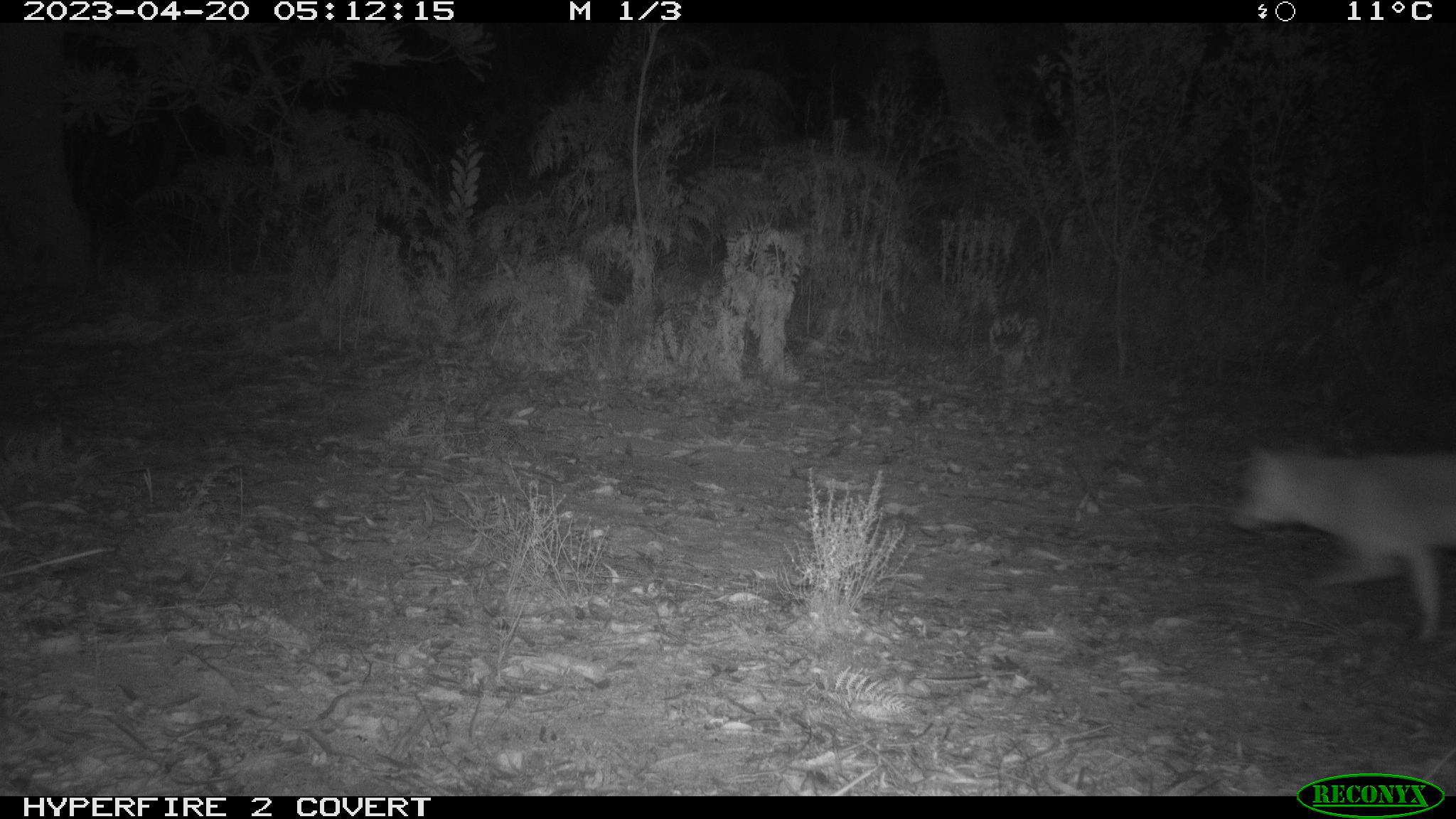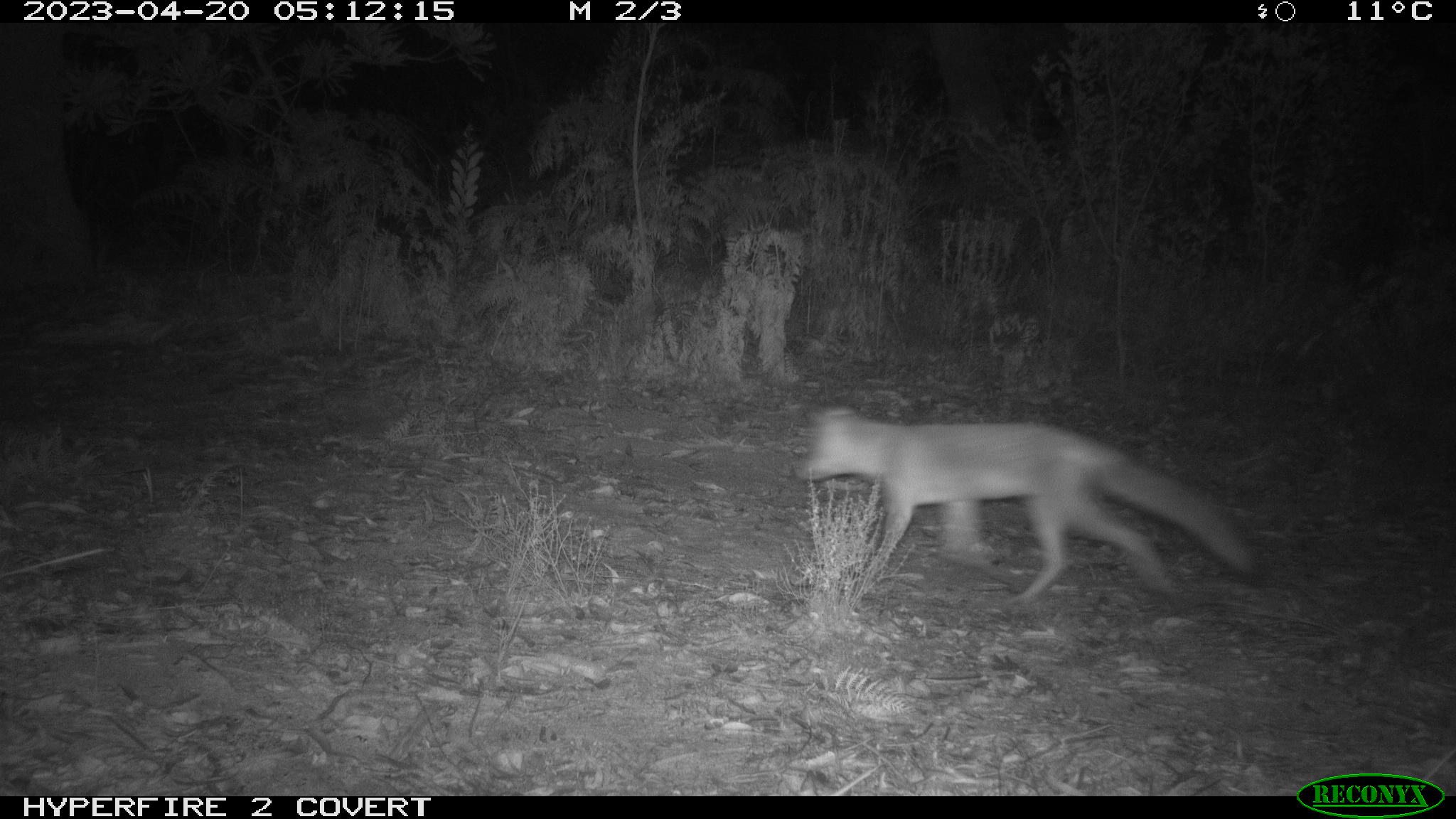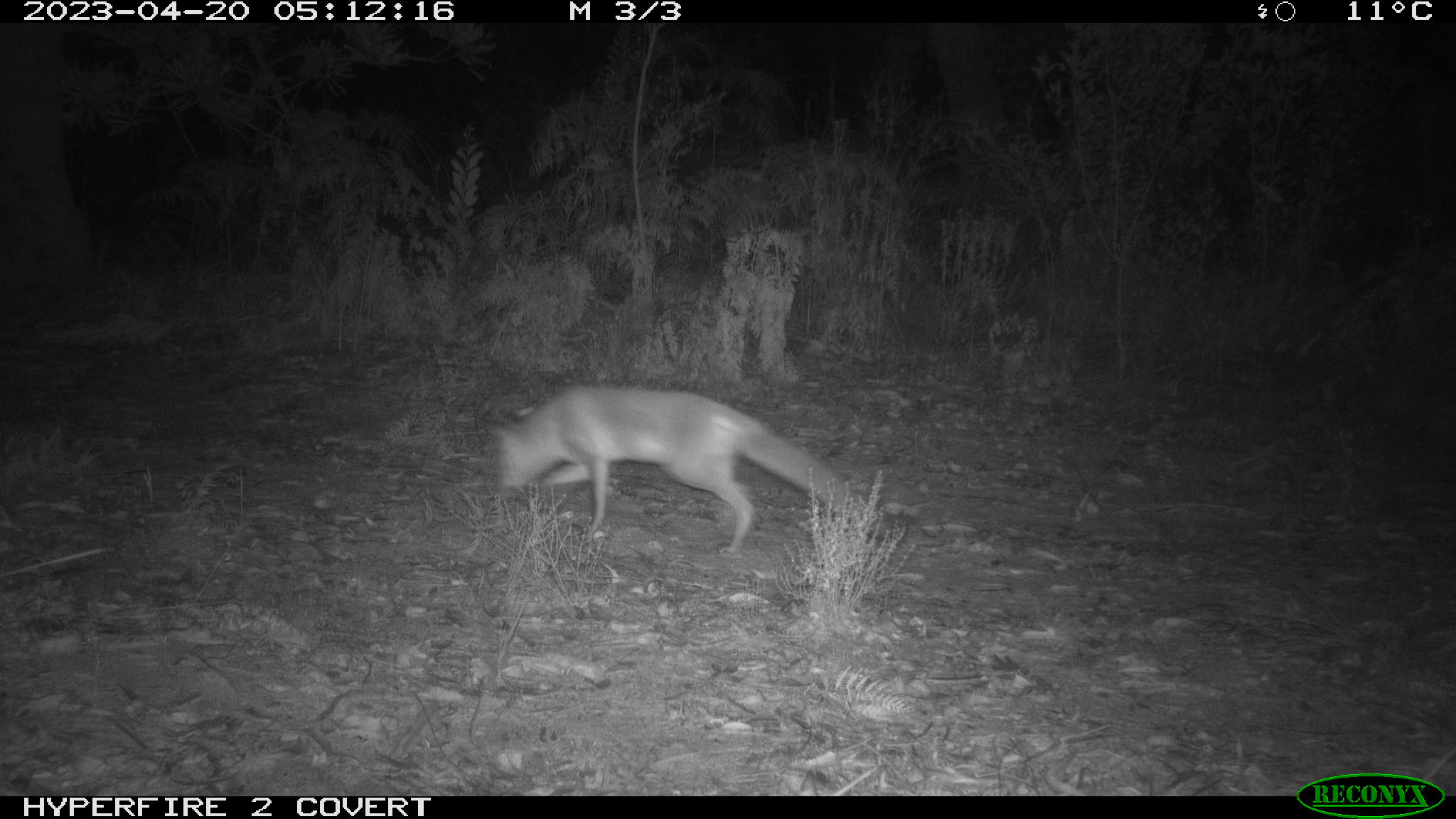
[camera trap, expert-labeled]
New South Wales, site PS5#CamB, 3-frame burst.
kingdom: Animalia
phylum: Chordata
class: Mammalia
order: Carnivora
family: Canidae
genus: Vulpes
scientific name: Vulpes vulpes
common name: red fox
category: fox